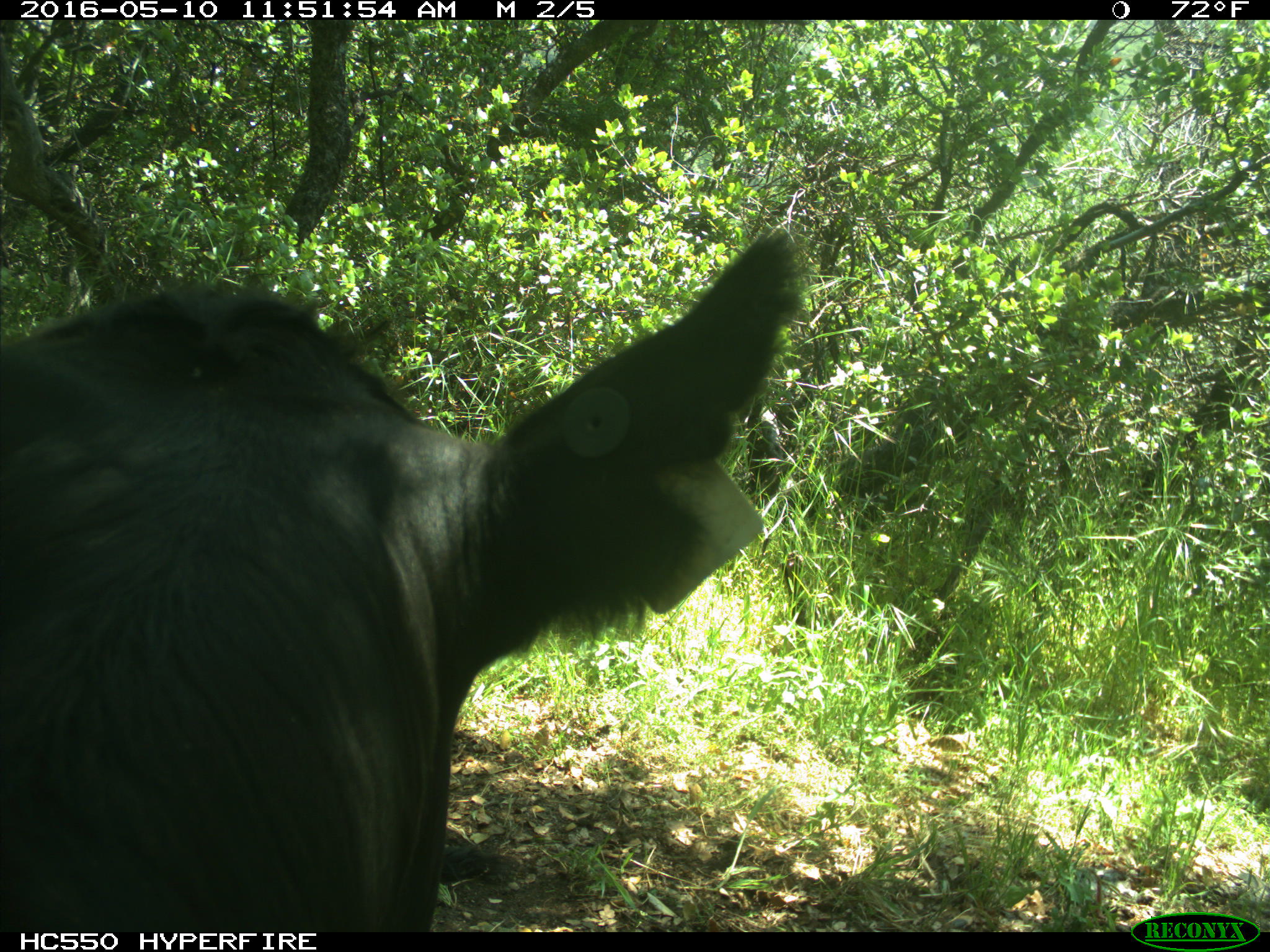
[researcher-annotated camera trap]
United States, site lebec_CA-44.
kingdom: Animalia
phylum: Chordata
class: Mammalia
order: Artiodactyla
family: Bovidae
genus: Bos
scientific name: Bos taurus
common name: domestic cow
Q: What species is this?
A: Bos taurus (domestic cow).